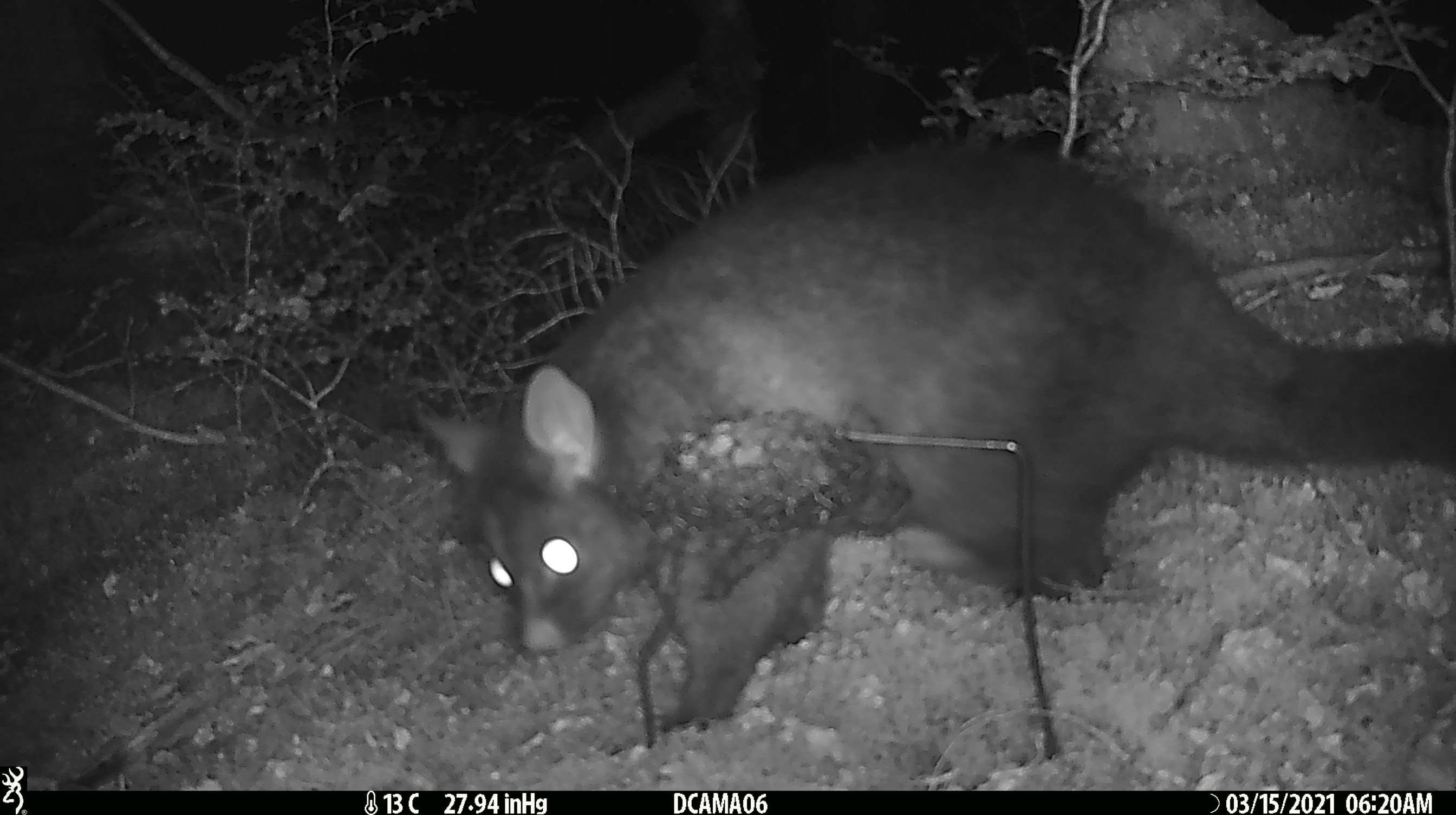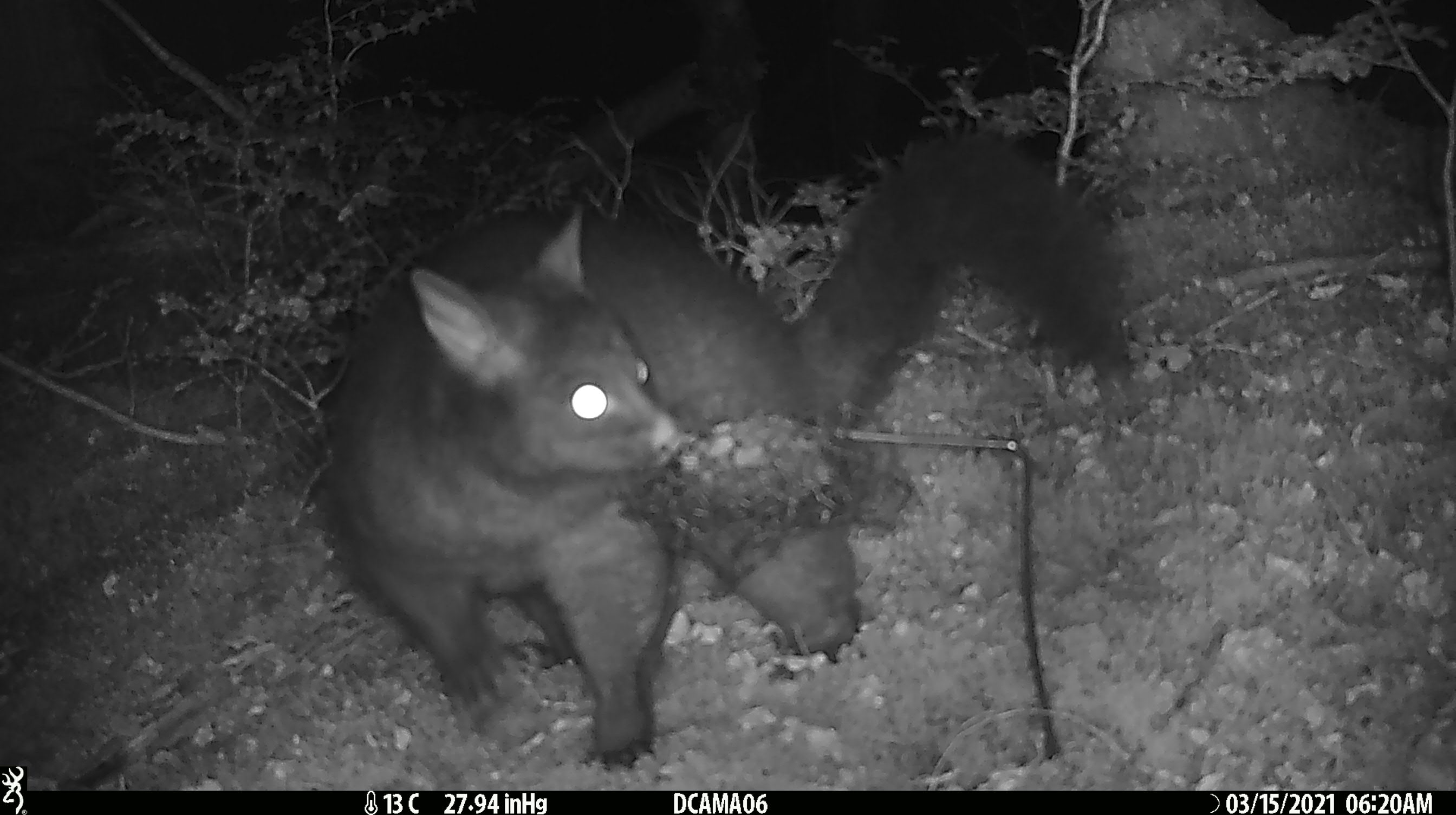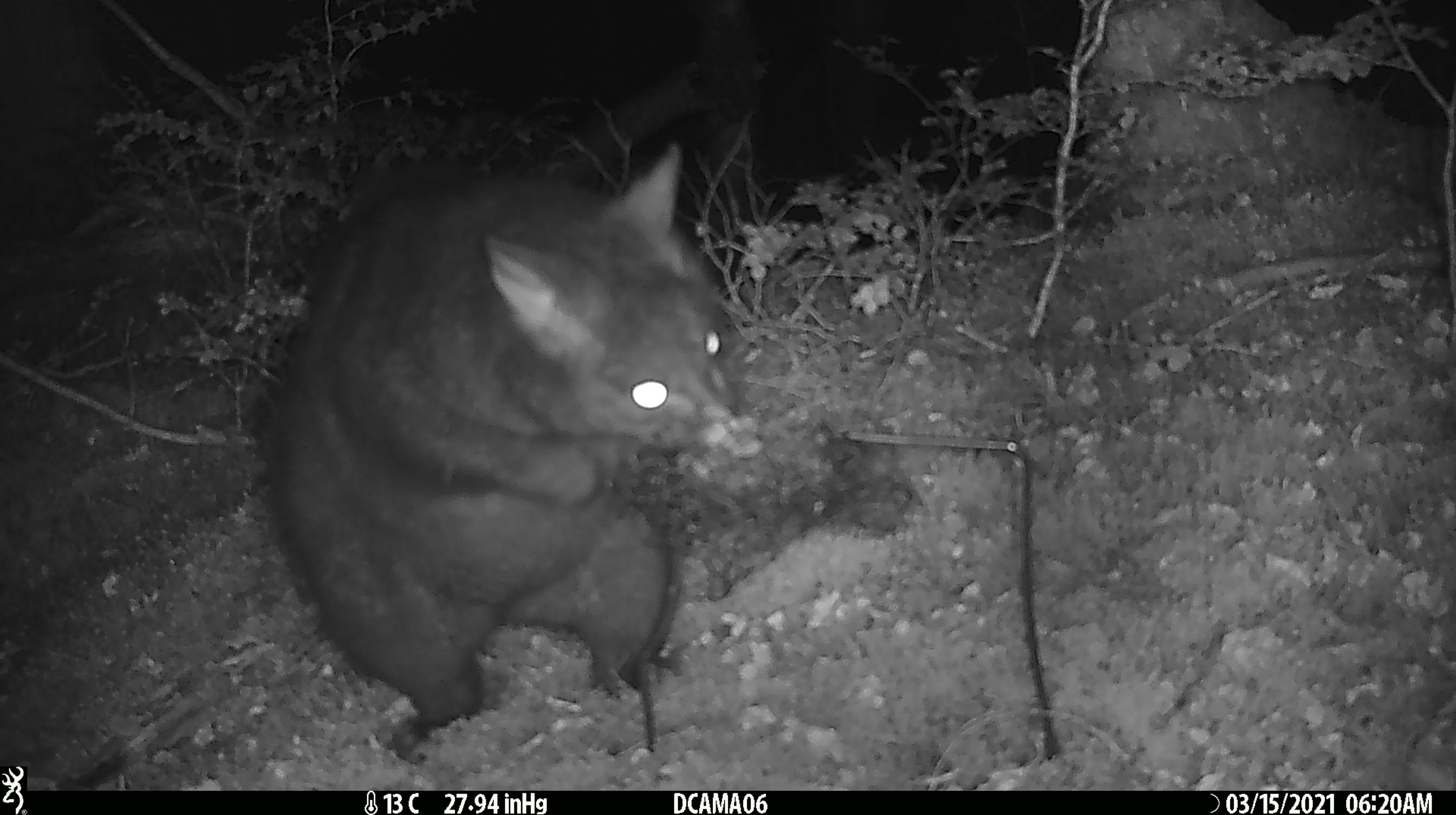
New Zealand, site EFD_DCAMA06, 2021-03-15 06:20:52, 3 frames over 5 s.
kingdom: Animalia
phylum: Chordata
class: Mammalia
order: Diprotodontia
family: Phalangeridae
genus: Trichosurus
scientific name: Trichosurus vulpecula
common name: common brushtail possum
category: possum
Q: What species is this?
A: Possum (common brushtail possum) (Trichosurus vulpecula).